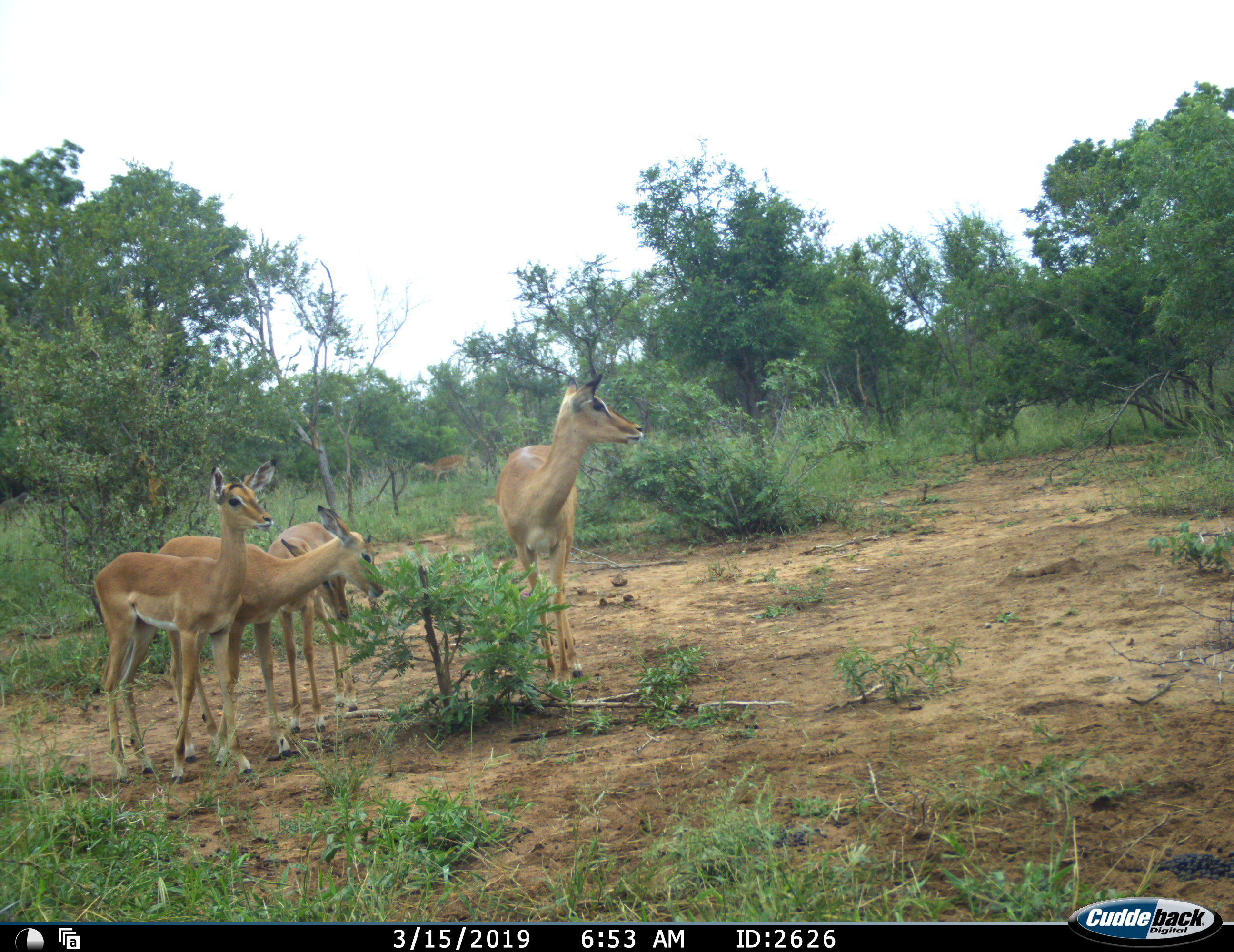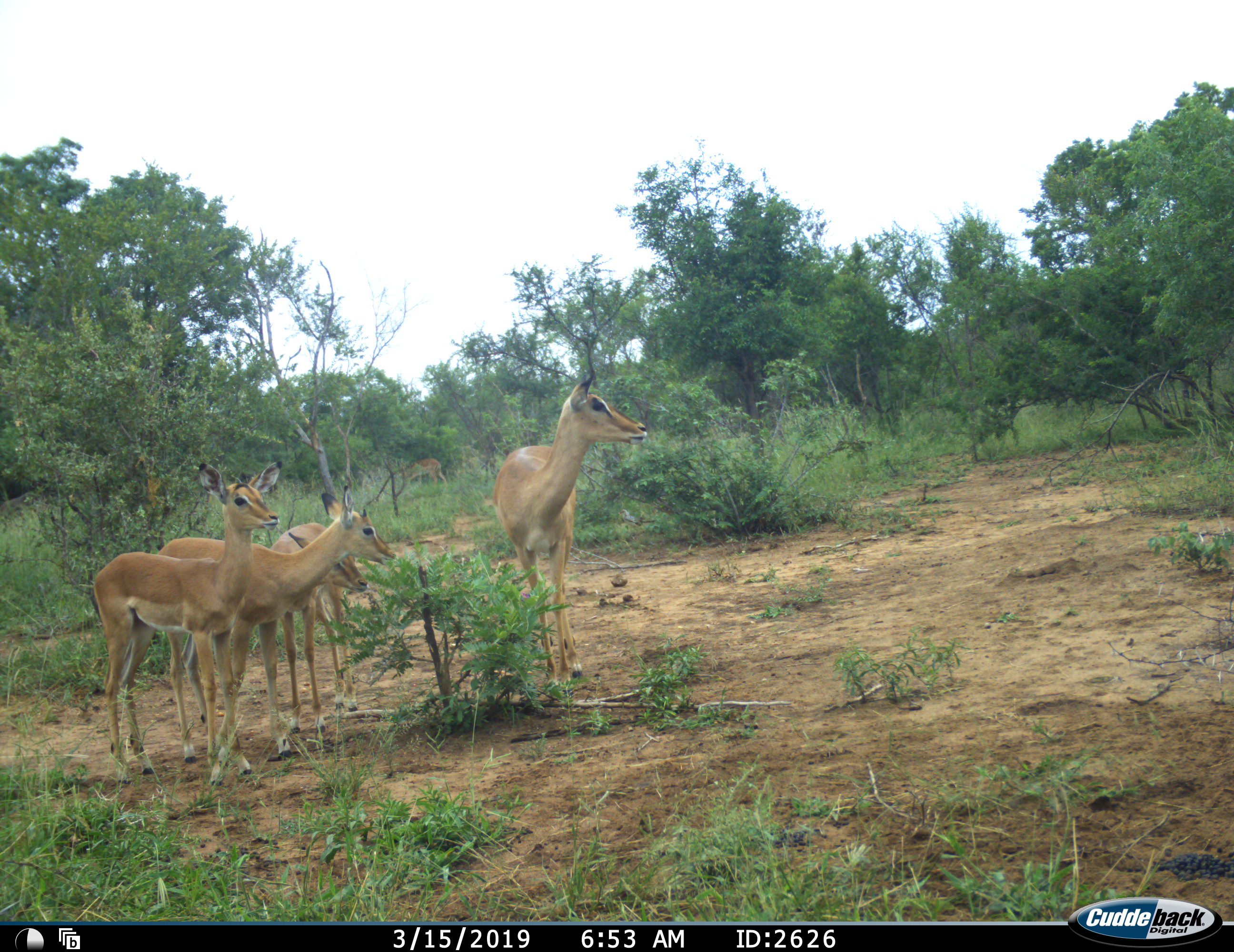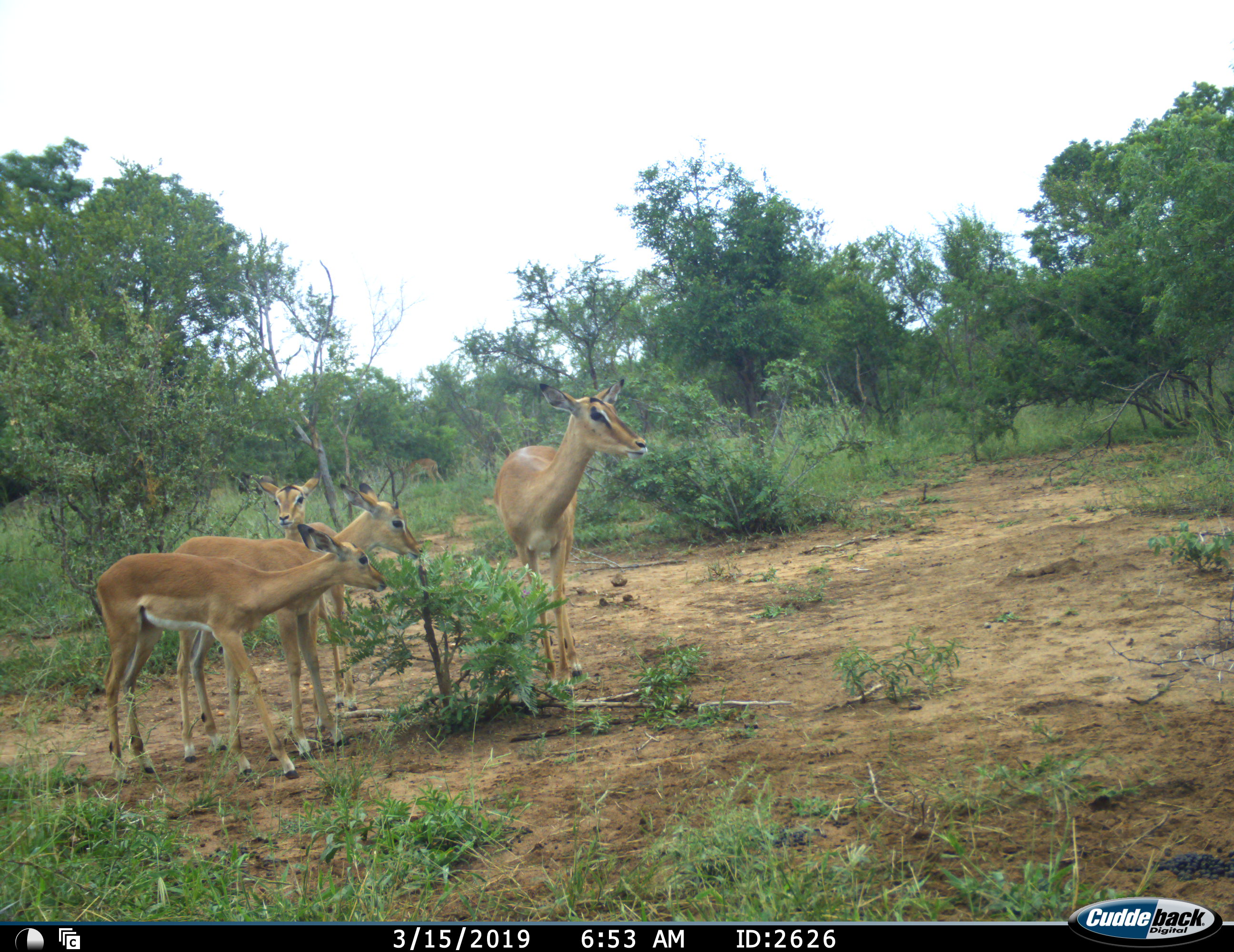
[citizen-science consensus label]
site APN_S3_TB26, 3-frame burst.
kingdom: Animalia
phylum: Chordata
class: Mammalia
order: Artiodactyla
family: Bovidae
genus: Aepyceros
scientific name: Aepyceros melampus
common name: impala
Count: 5.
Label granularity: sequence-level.